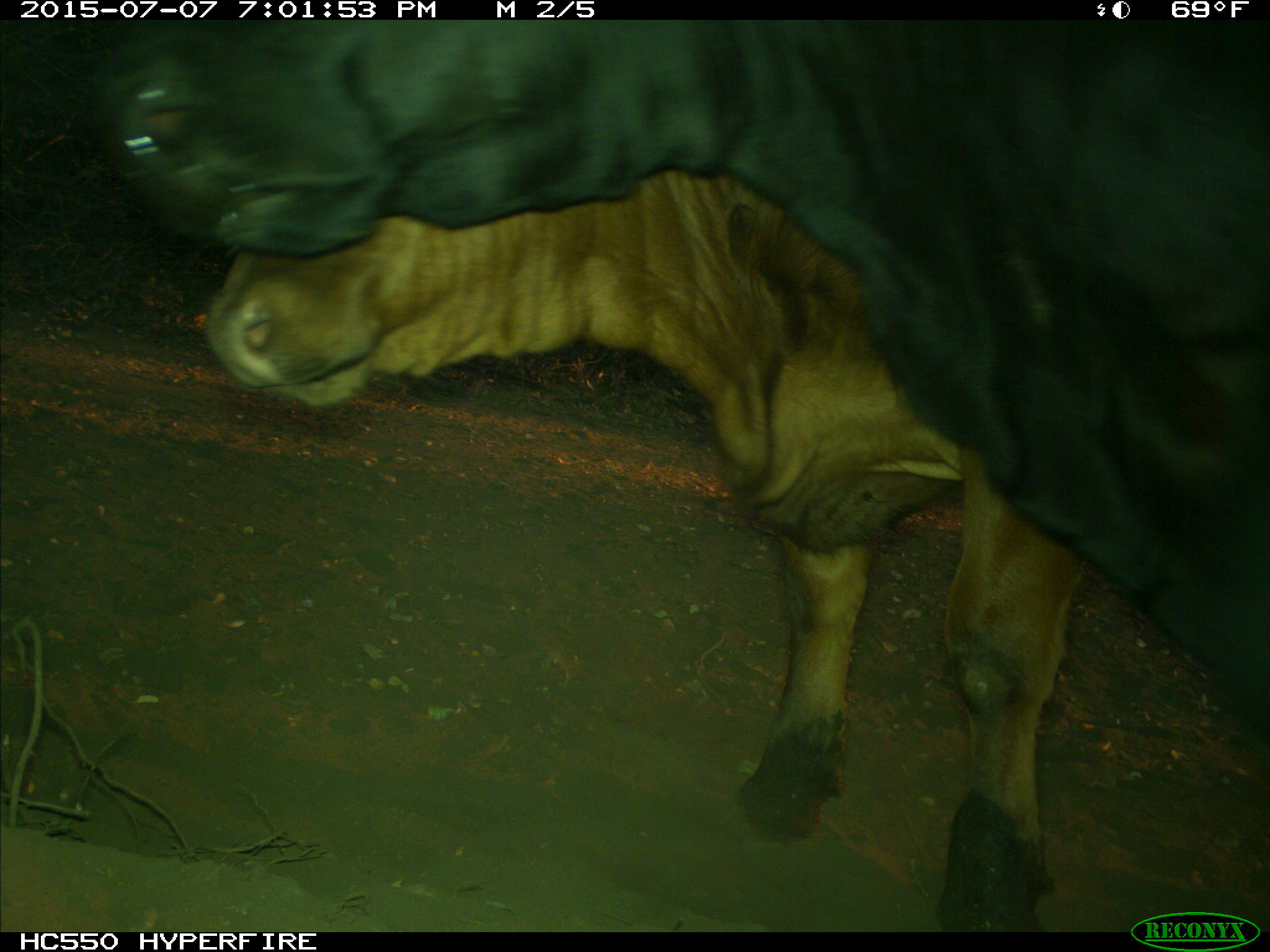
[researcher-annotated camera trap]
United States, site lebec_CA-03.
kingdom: Animalia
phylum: Chordata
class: Mammalia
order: Artiodactyla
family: Bovidae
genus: Bos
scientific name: Bos taurus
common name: domestic cow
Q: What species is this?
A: Bos taurus (domestic cow).